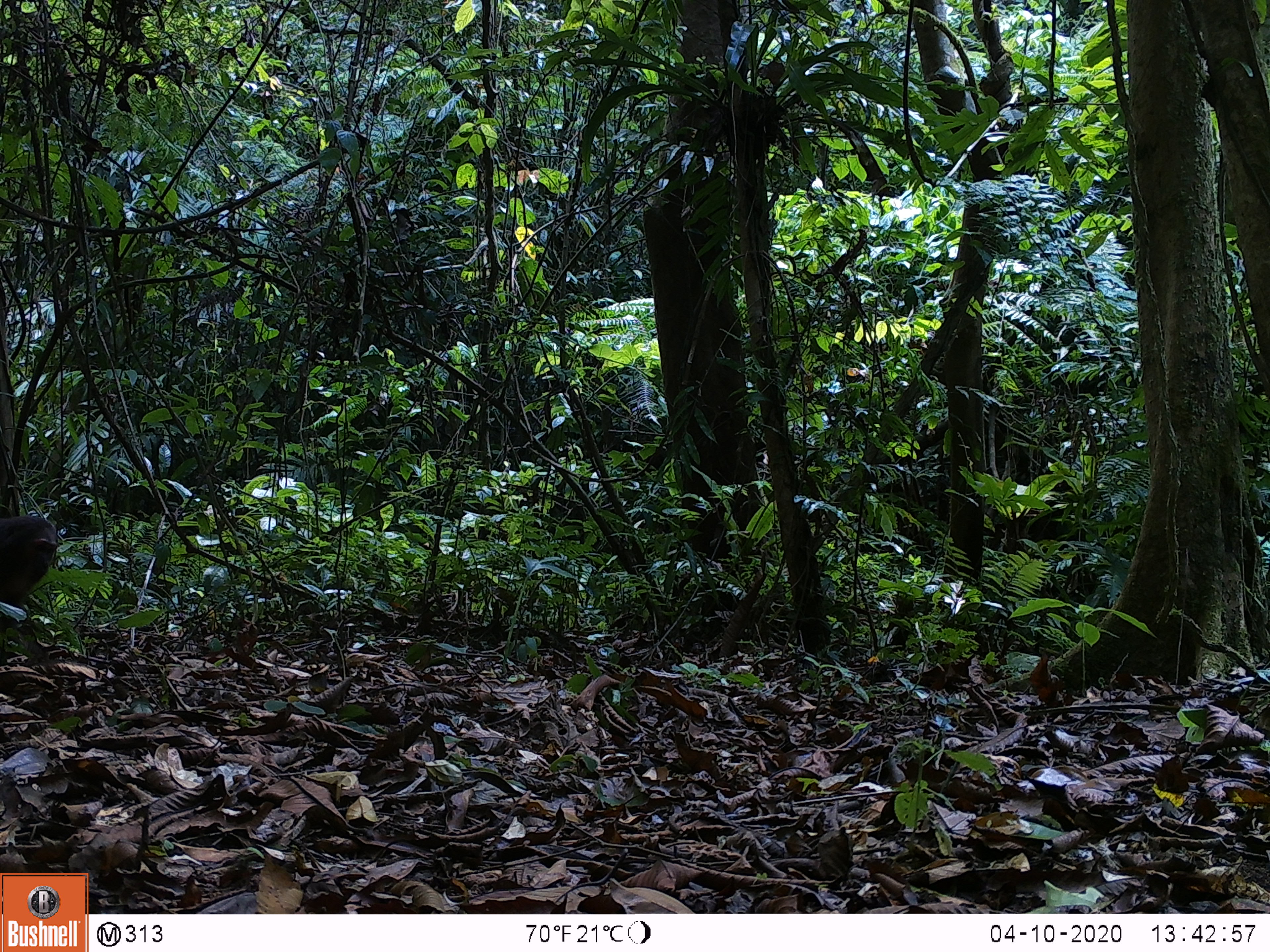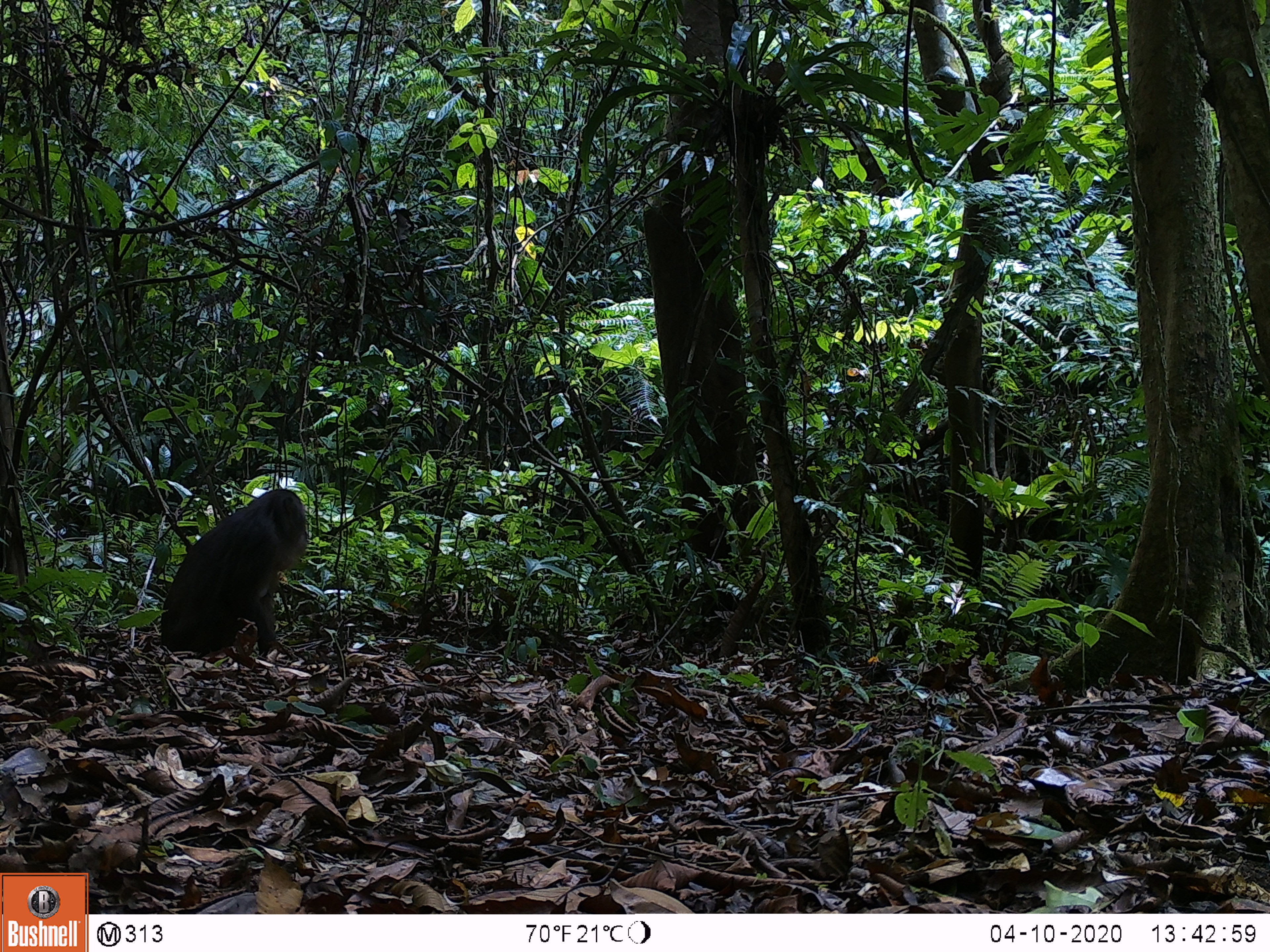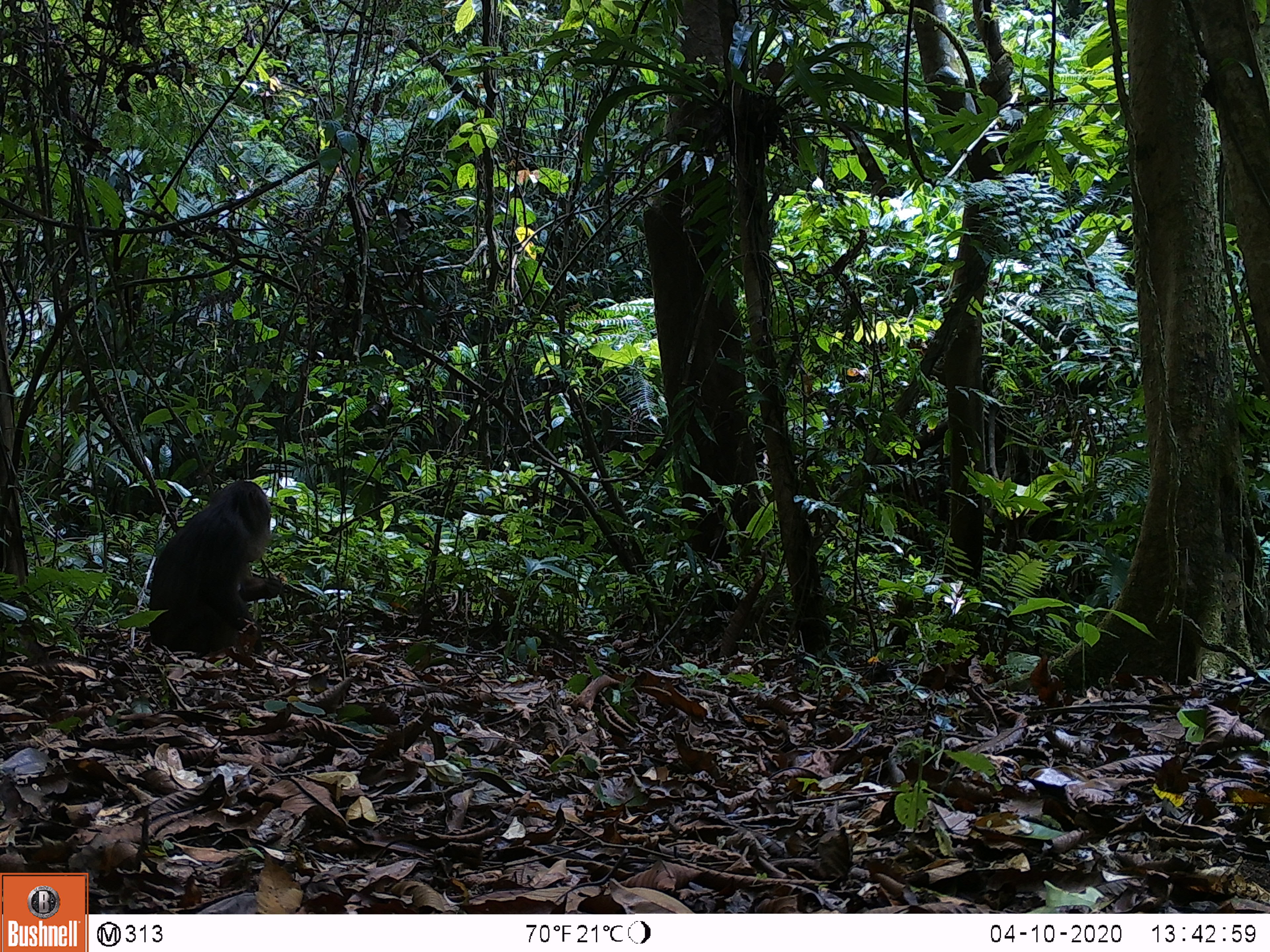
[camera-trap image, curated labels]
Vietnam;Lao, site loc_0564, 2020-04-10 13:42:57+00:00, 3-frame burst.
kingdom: Animalia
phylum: Chordata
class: Mammalia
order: Primates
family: Cercopithecidae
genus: Macaca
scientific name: Macaca arctoides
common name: stump-tailed macaque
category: stump tailed macaque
Stump tailed macaque (stump-tailed macaque) (Macaca arctoides). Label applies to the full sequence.